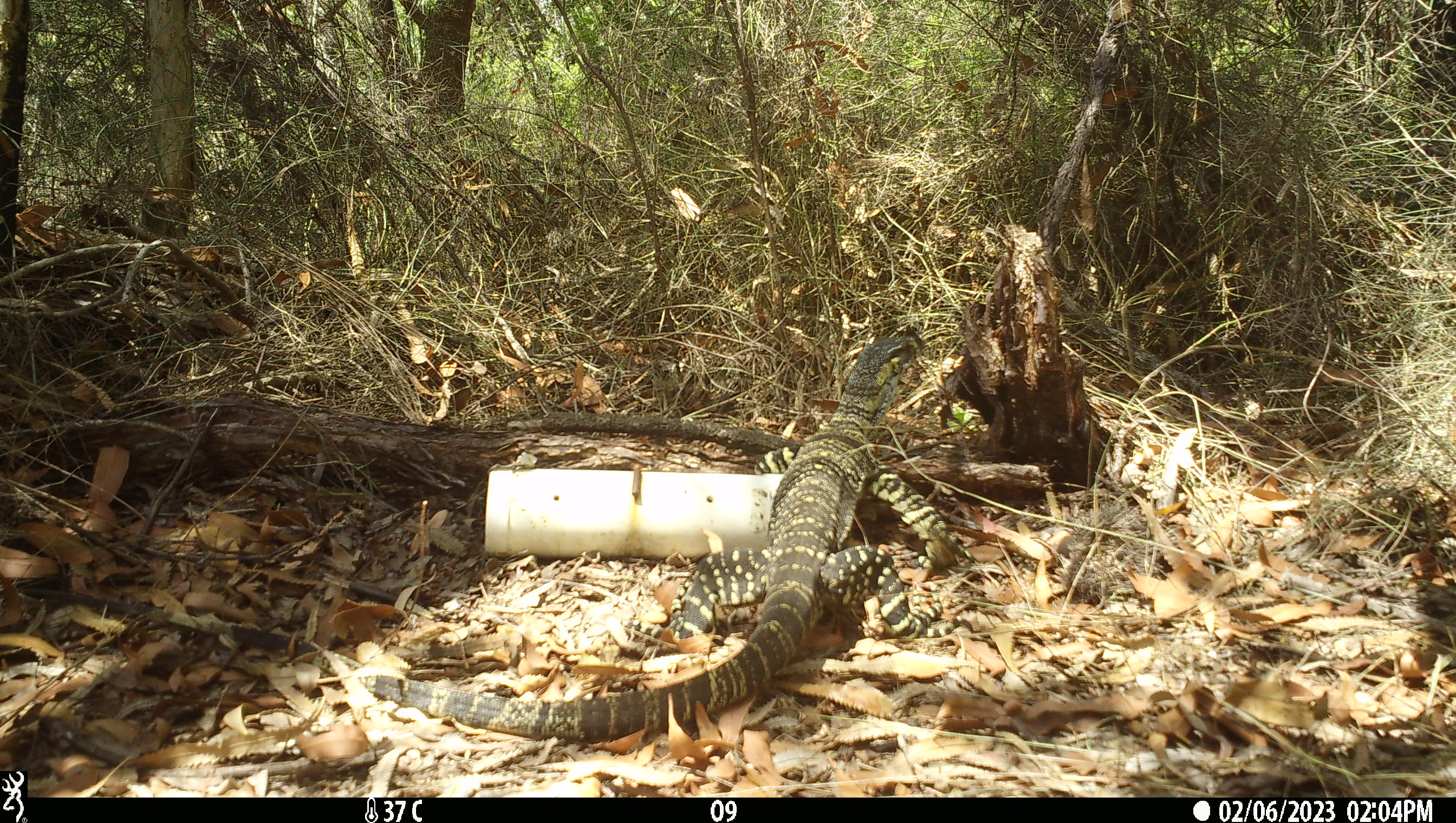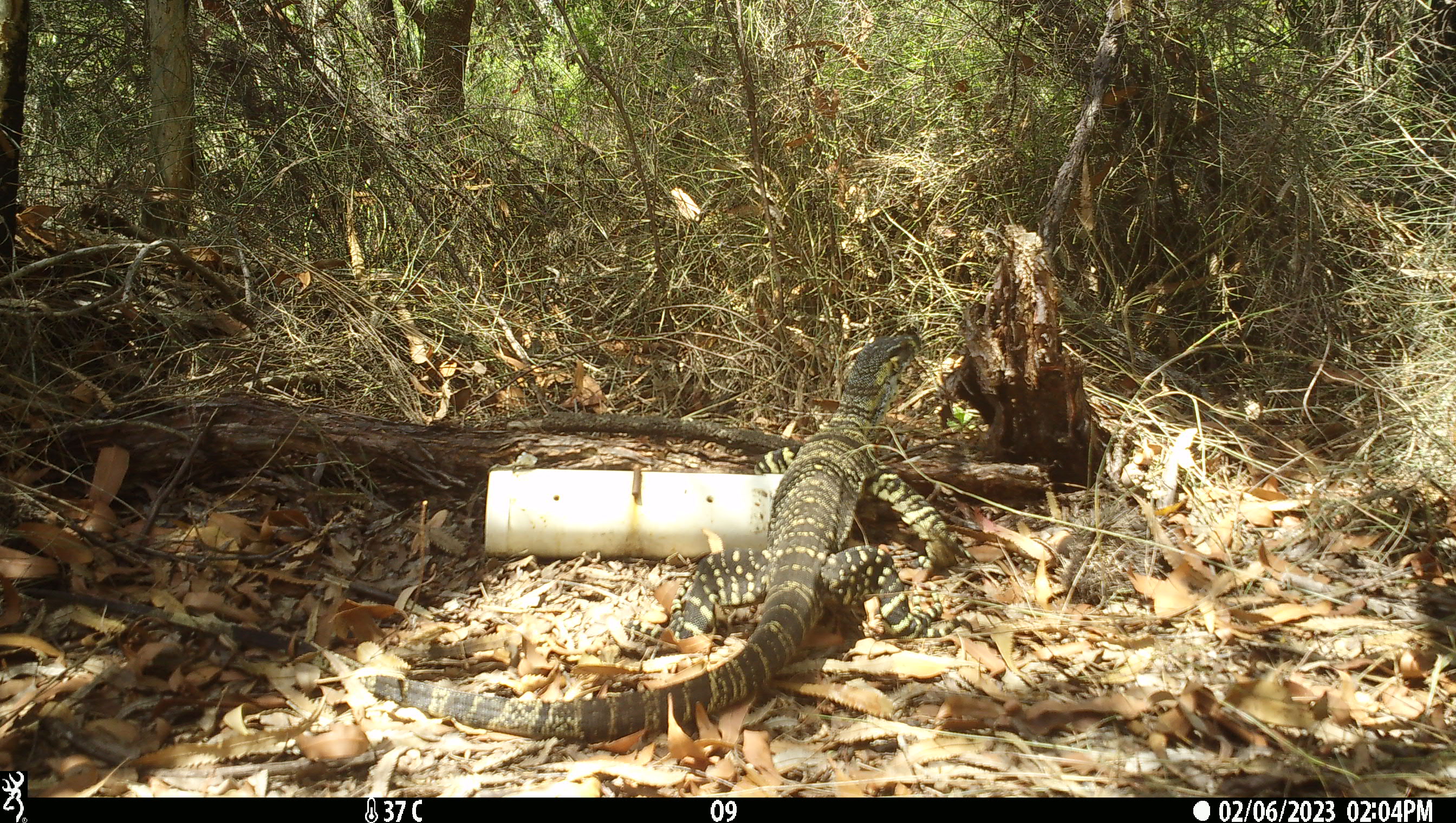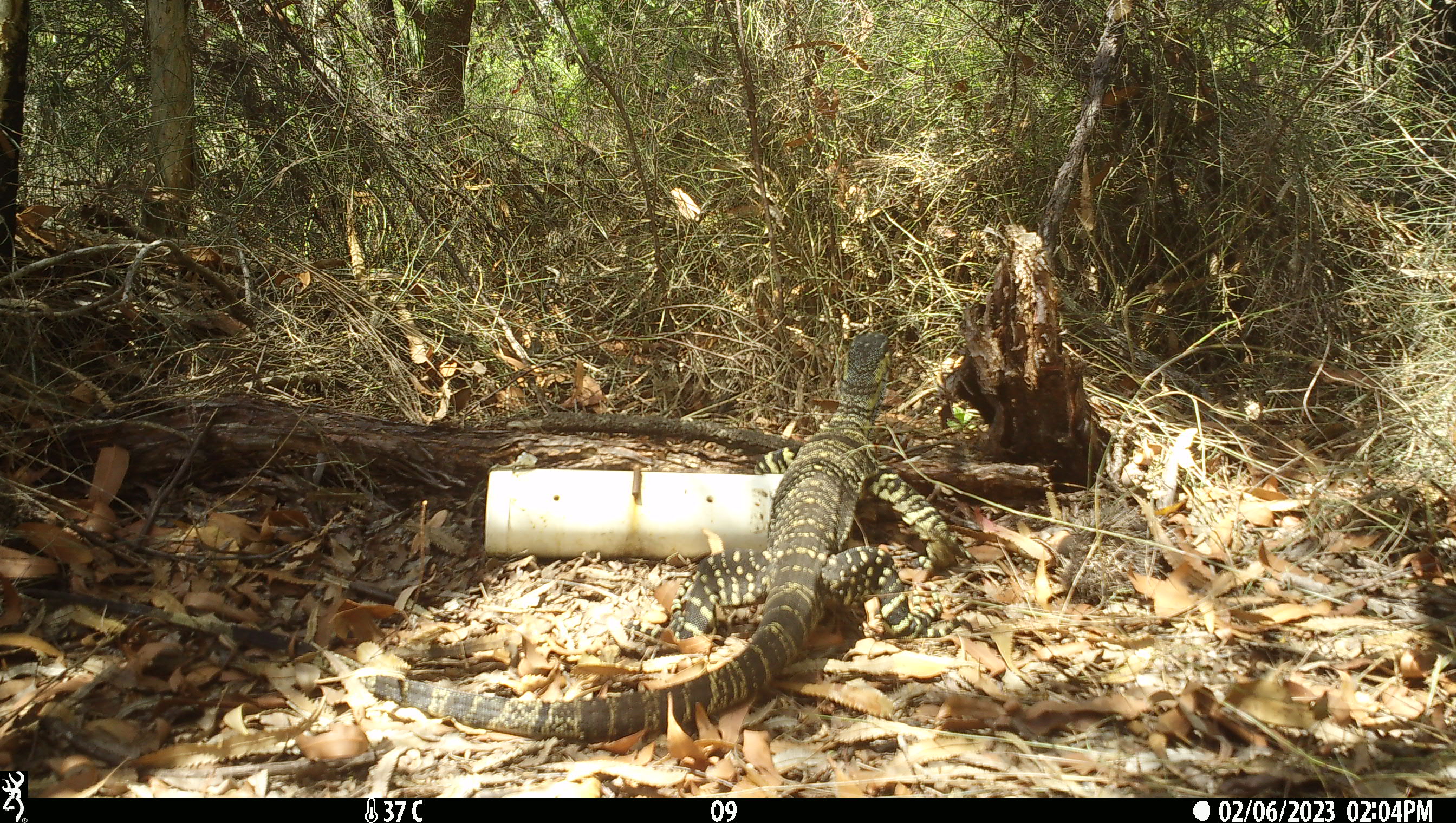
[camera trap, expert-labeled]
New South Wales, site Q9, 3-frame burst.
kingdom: Animalia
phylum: Chordata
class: Reptilia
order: Squamata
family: Varanidae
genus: Varanus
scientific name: Varanus varius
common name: lace monitor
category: goanna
Goanna (lace monitor) (Varanus varius).